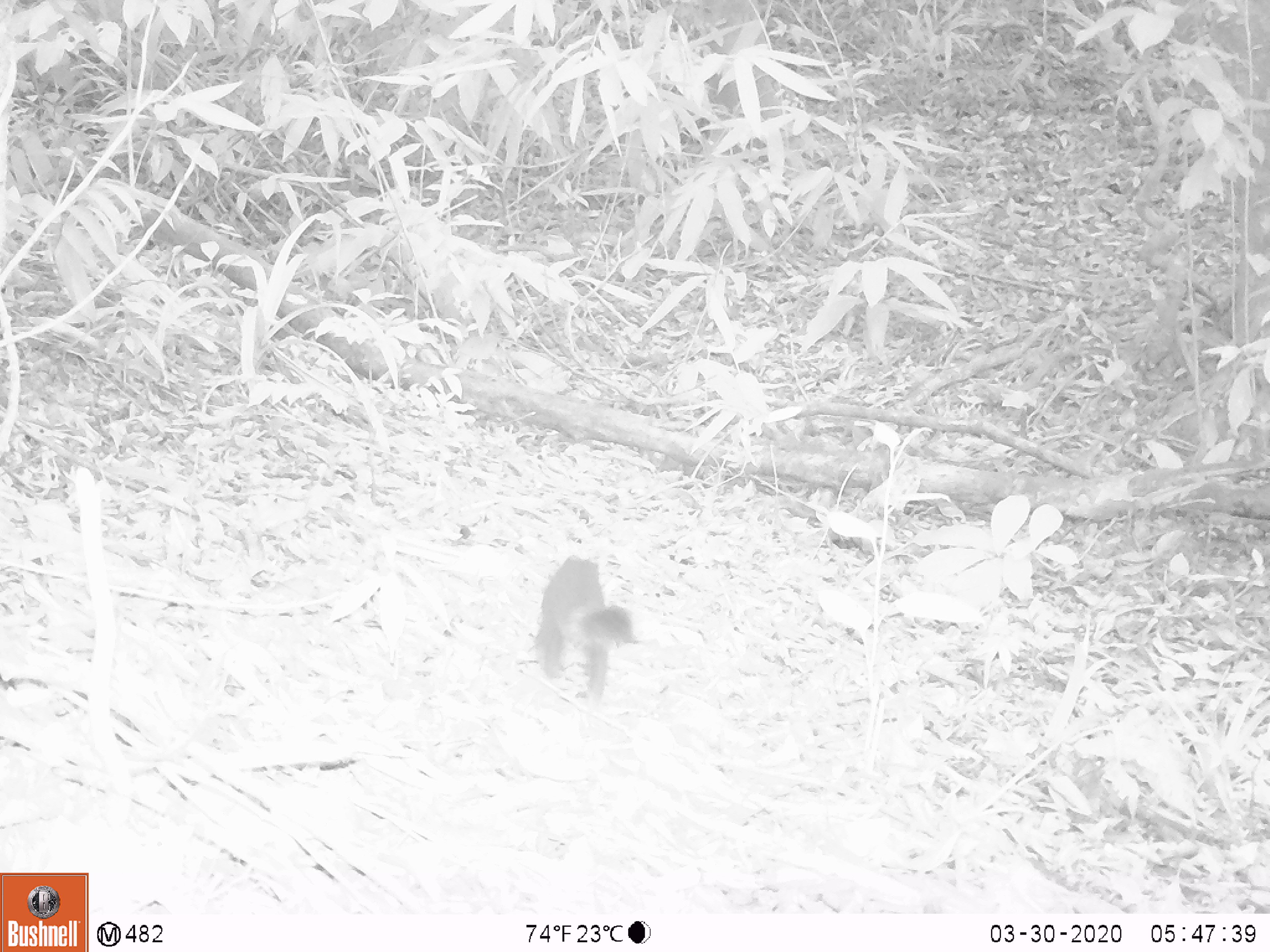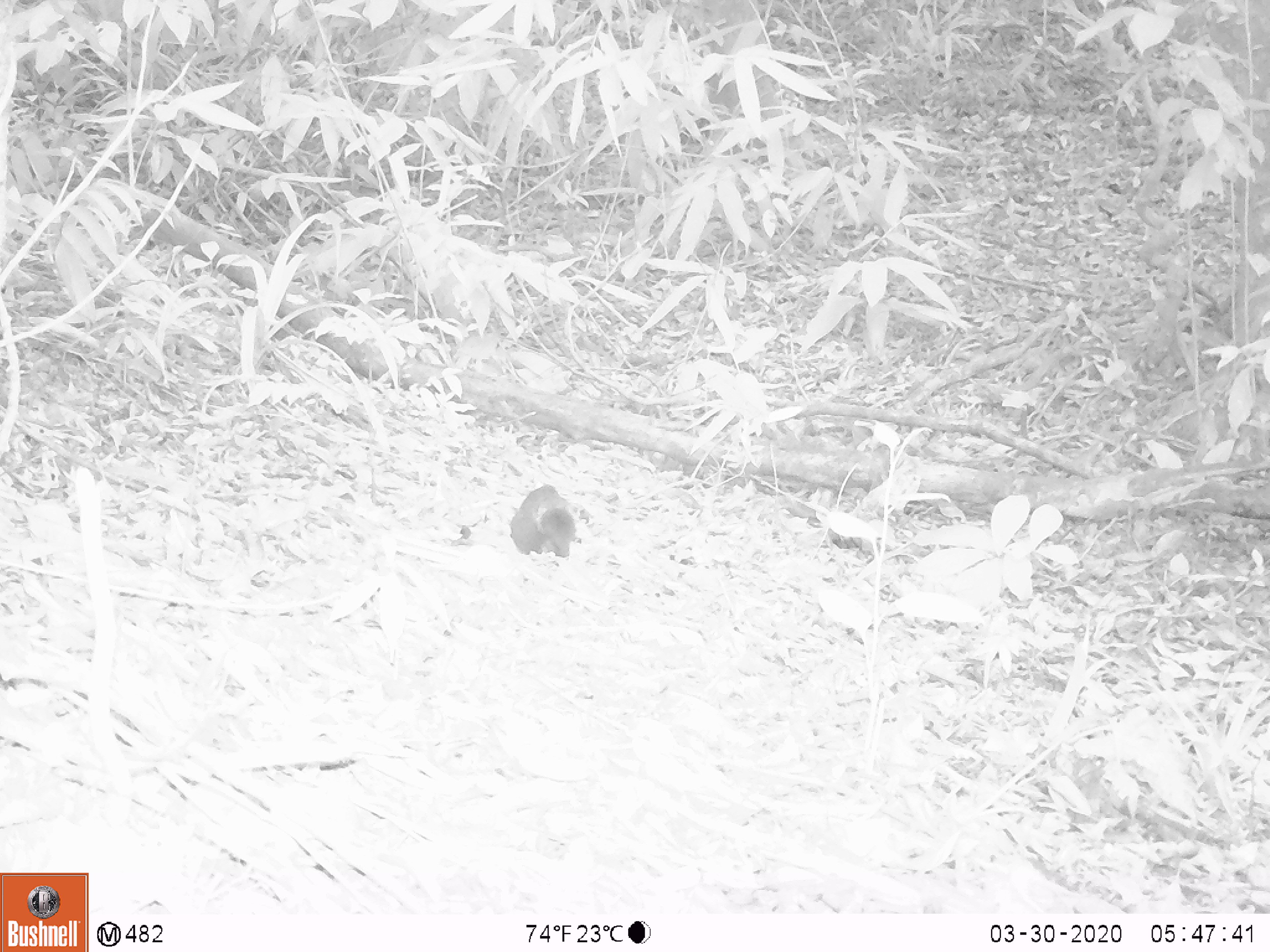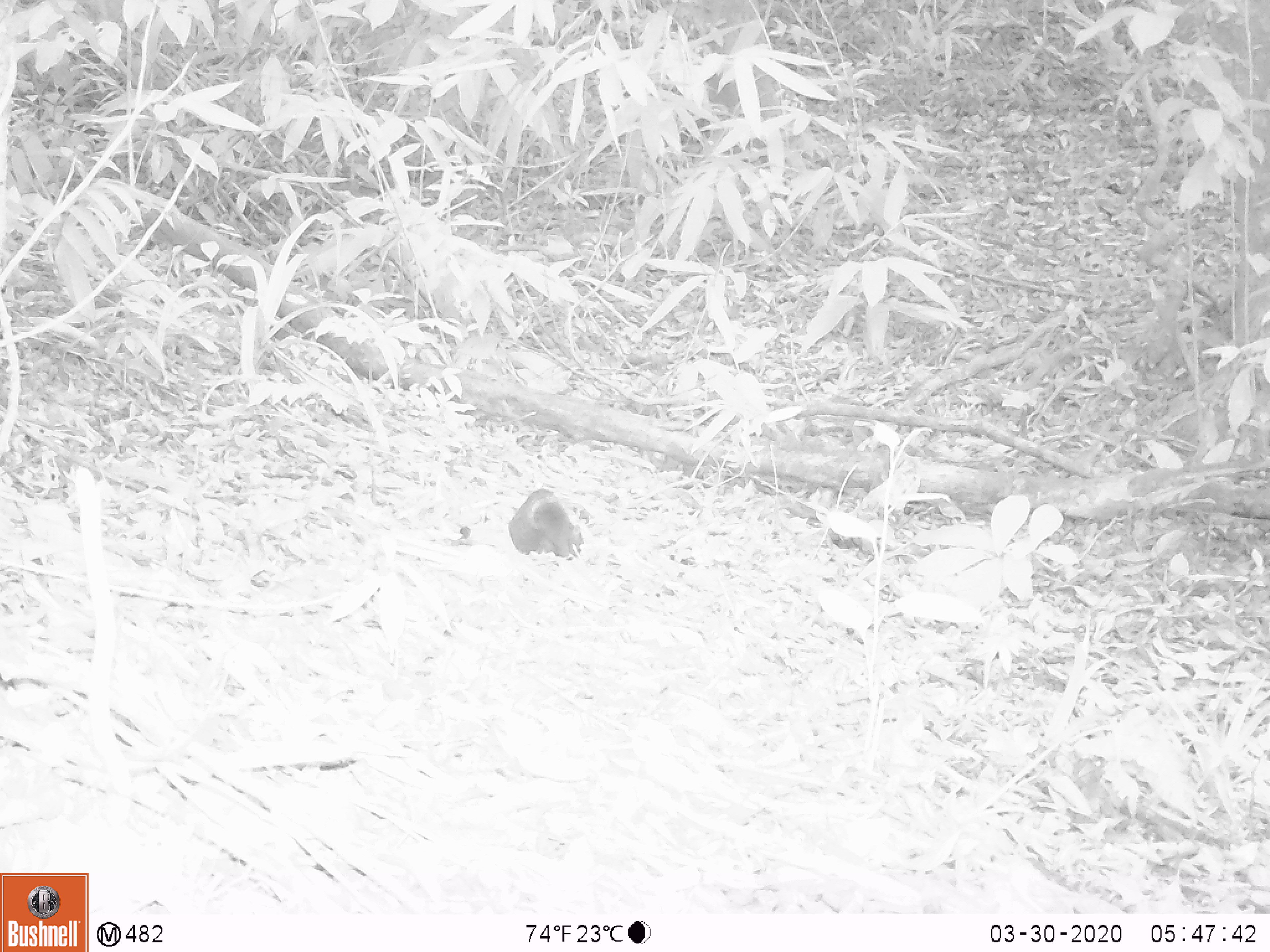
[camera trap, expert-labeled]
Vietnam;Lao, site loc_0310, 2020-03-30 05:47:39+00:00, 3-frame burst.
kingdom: Animalia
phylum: Chordata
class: Mammalia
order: Rodentia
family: Sciuridae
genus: Callosciurus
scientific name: Callosciurus erythraeus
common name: pallas's squirrel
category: pallass squirrel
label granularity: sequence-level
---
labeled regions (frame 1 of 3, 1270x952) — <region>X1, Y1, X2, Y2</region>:
pallass squirrel: <region>535, 557, 639, 700</region>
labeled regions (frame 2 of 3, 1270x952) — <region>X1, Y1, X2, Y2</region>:
pallass squirrel: <region>507, 482, 577, 558</region>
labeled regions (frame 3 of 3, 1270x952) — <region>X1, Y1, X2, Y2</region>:
pallass squirrel: <region>507, 487, 584, 558</region>